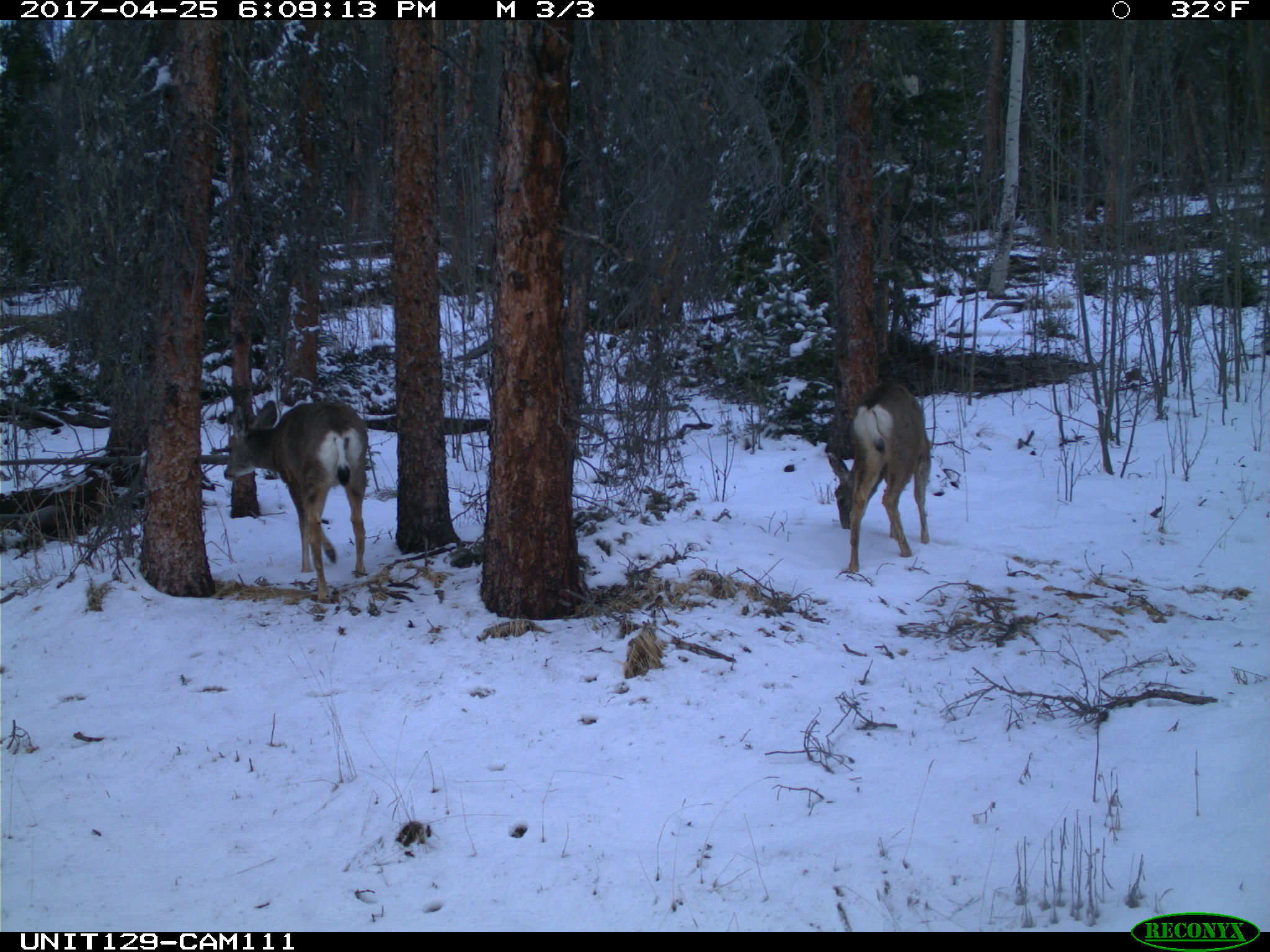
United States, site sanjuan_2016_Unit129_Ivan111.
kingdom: Animalia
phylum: Chordata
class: Mammalia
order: Artiodactyla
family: Cervidae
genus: Odocoileus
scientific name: Odocoileus hemionus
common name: mule deer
Odocoileus hemionus (mule deer).